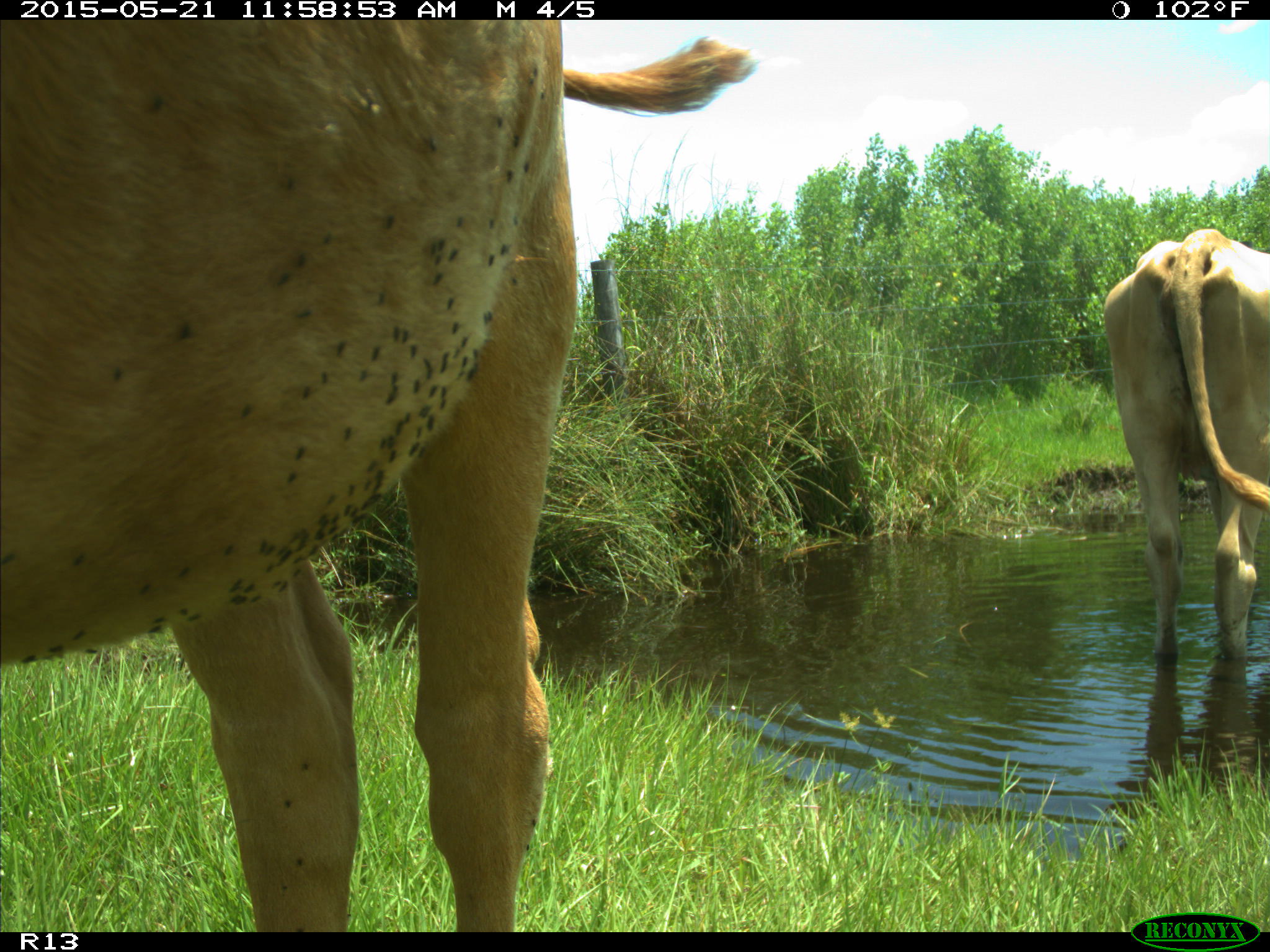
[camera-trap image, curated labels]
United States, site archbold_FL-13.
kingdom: Animalia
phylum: Chordata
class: Mammalia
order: Artiodactyla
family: Bovidae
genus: Bos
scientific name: Bos taurus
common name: domestic cow